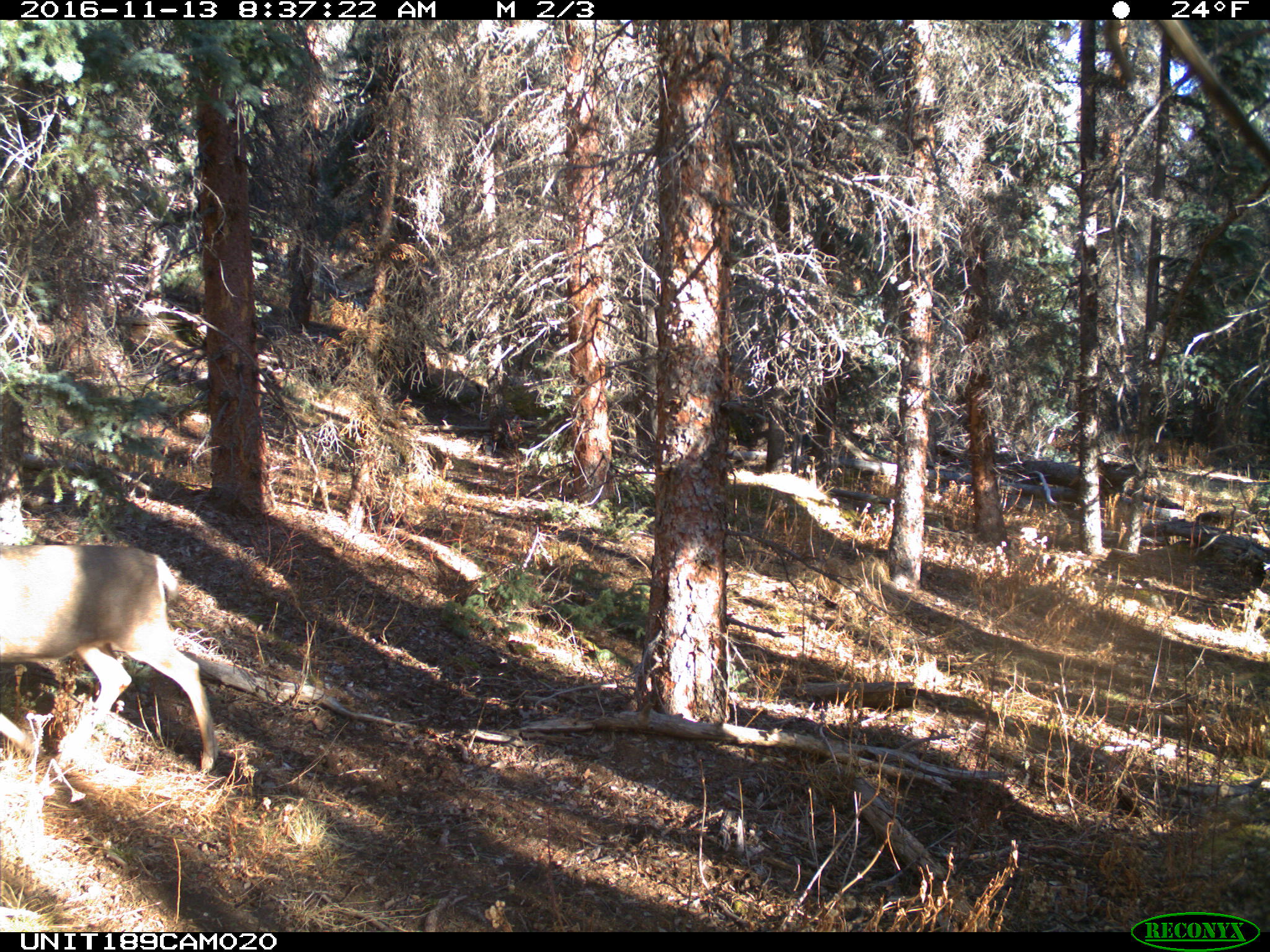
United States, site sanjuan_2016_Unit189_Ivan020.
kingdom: Animalia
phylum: Chordata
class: Mammalia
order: Artiodactyla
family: Cervidae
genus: Odocoileus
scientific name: Odocoileus hemionus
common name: mule deer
Odocoileus hemionus (mule deer).